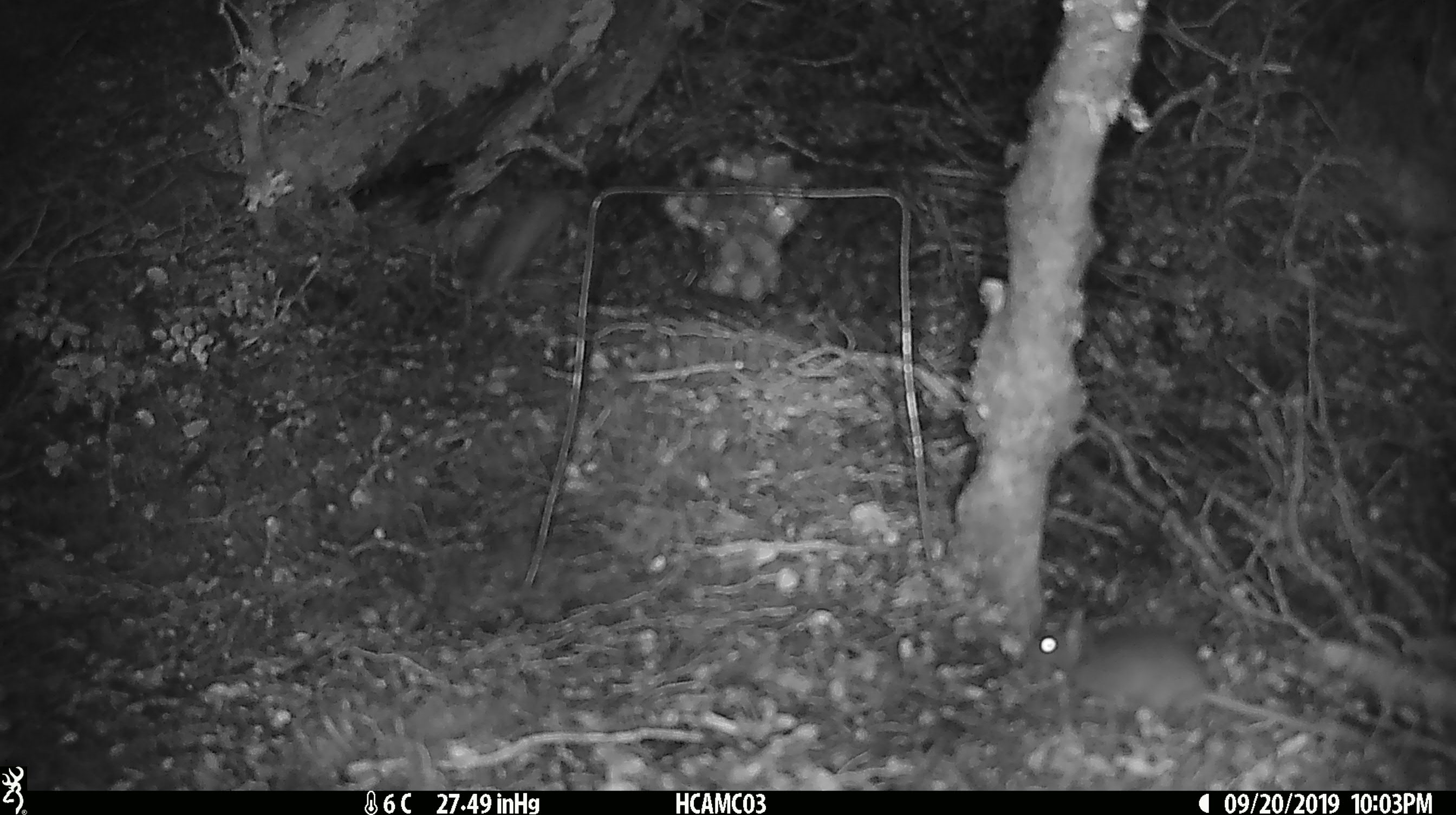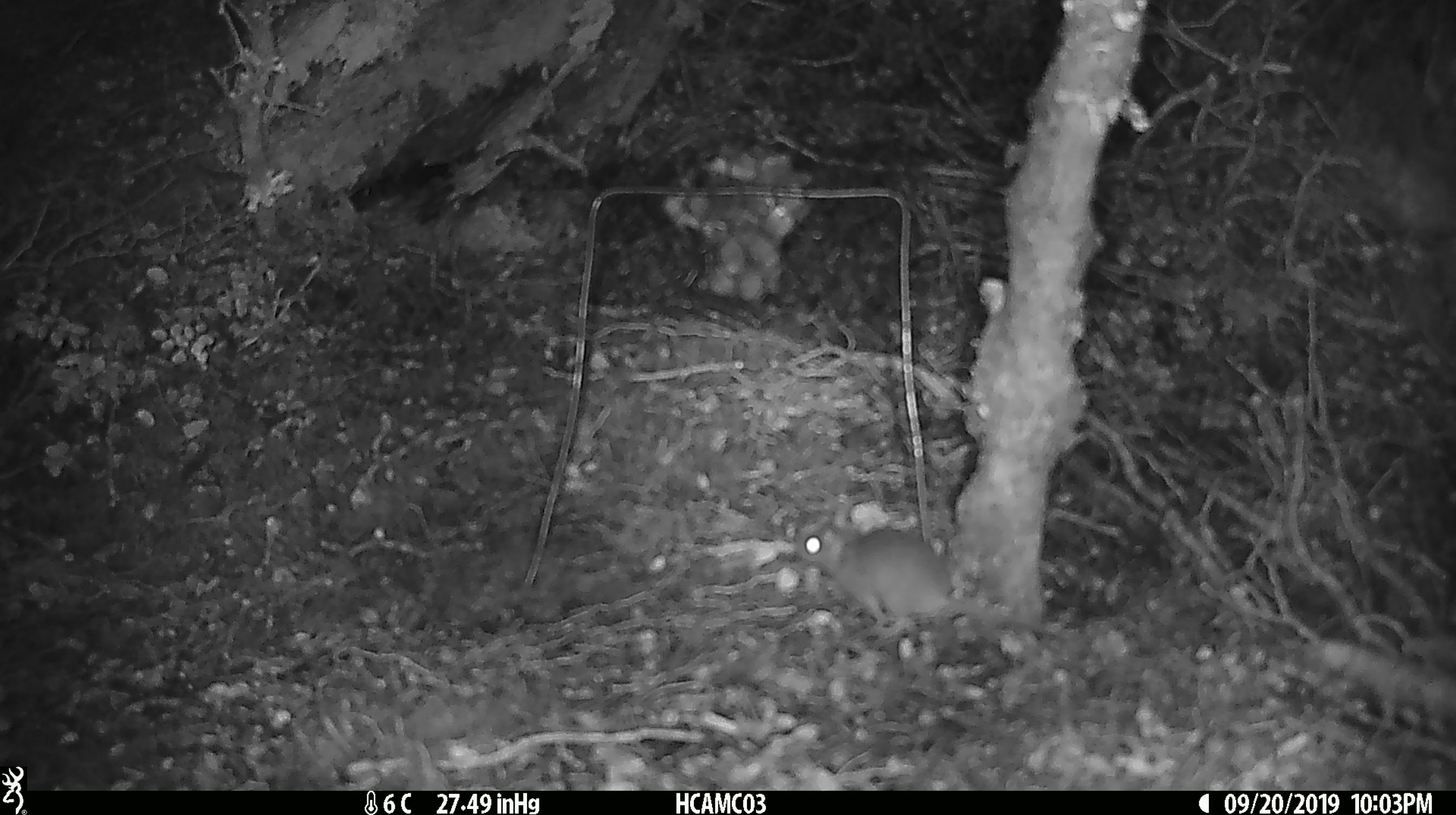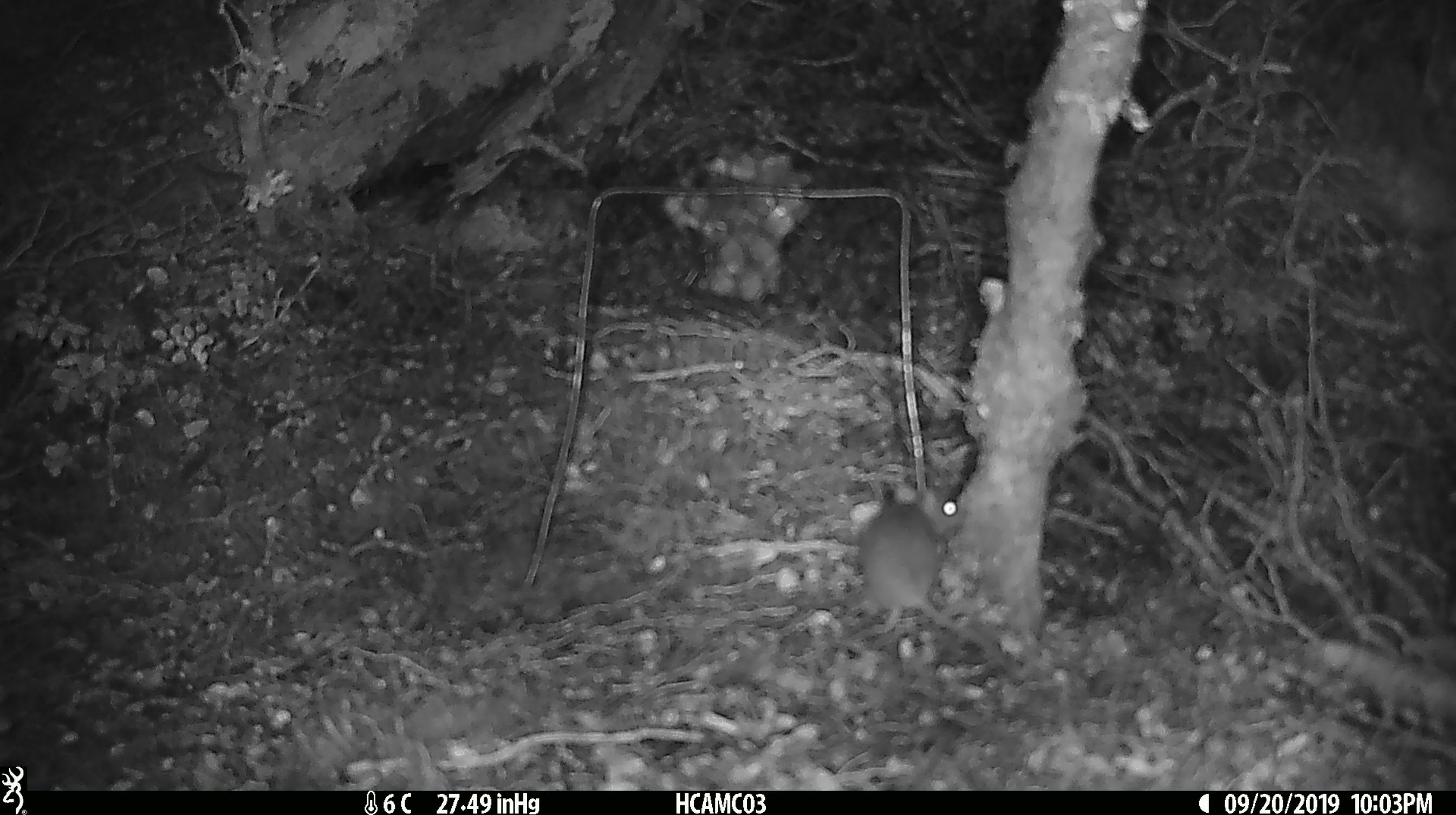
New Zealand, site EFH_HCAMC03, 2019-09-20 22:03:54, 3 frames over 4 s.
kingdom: Animalia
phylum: Chordata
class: Mammalia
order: Rodentia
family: Muridae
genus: Mus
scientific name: Mus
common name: mouse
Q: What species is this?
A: Mouse (Mus).